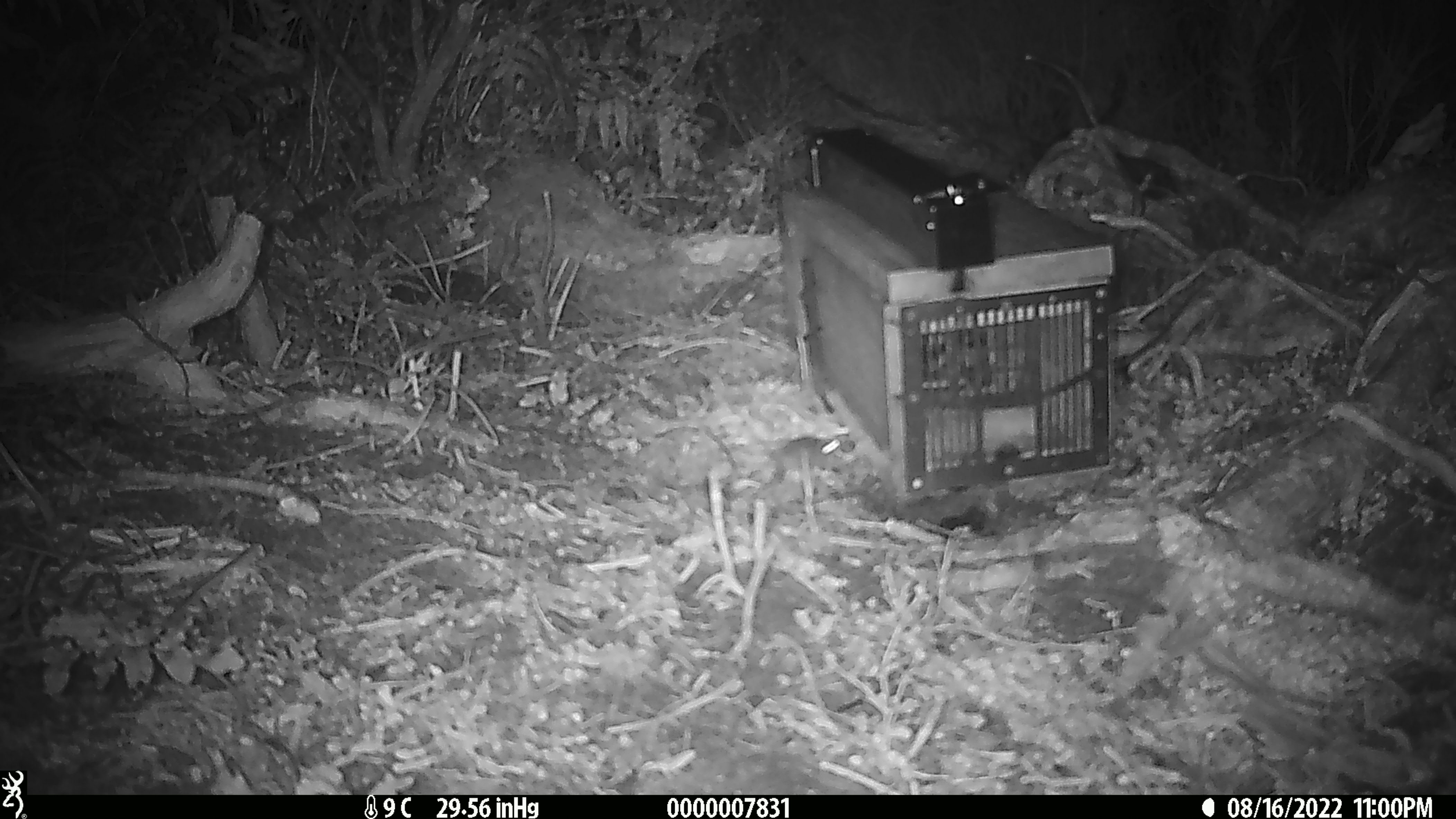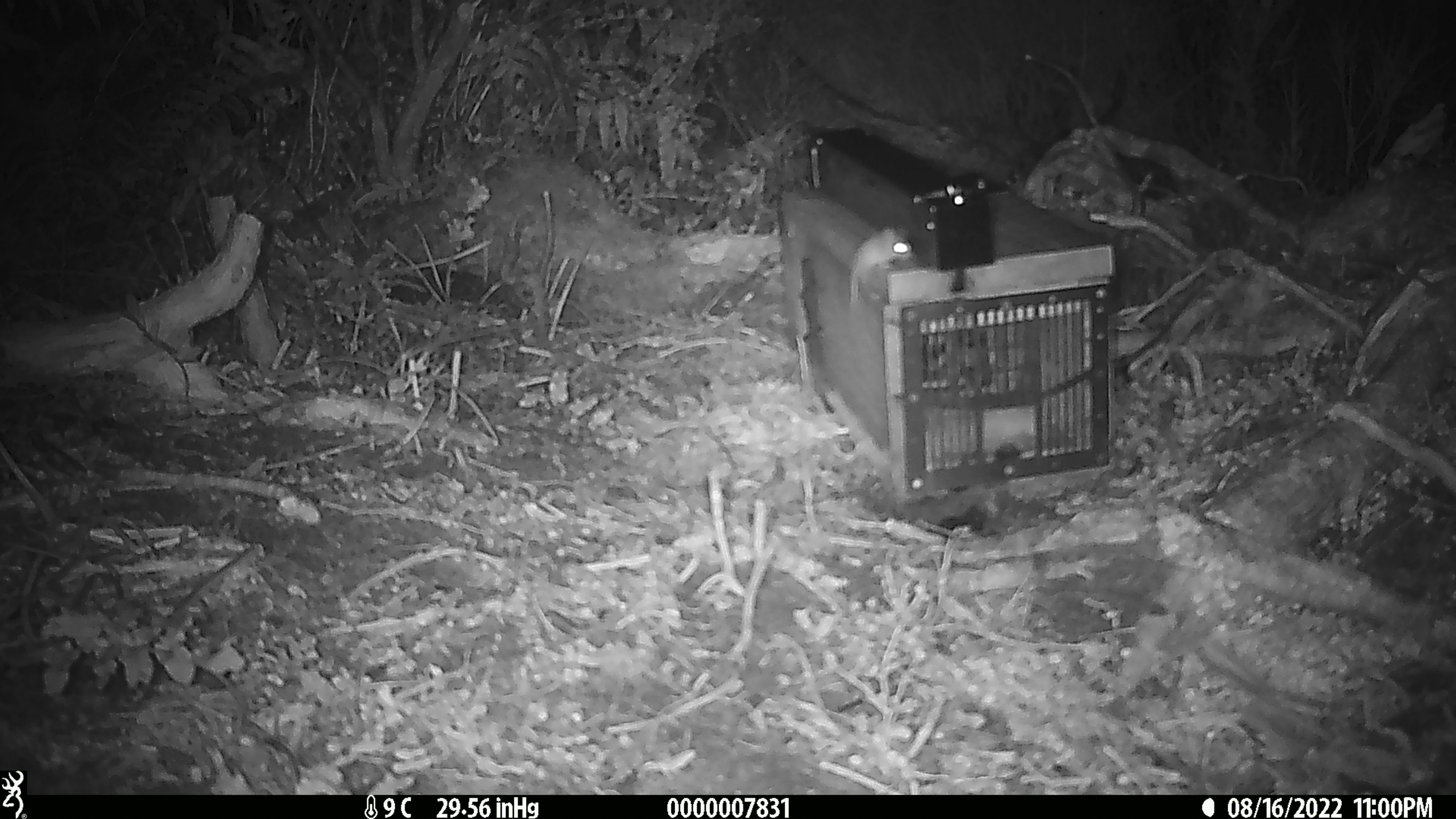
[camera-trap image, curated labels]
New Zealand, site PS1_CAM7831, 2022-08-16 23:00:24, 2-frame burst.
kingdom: Animalia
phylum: Chordata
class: Mammalia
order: Rodentia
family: Muridae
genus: Mus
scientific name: Mus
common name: mouse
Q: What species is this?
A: Mouse (Mus).